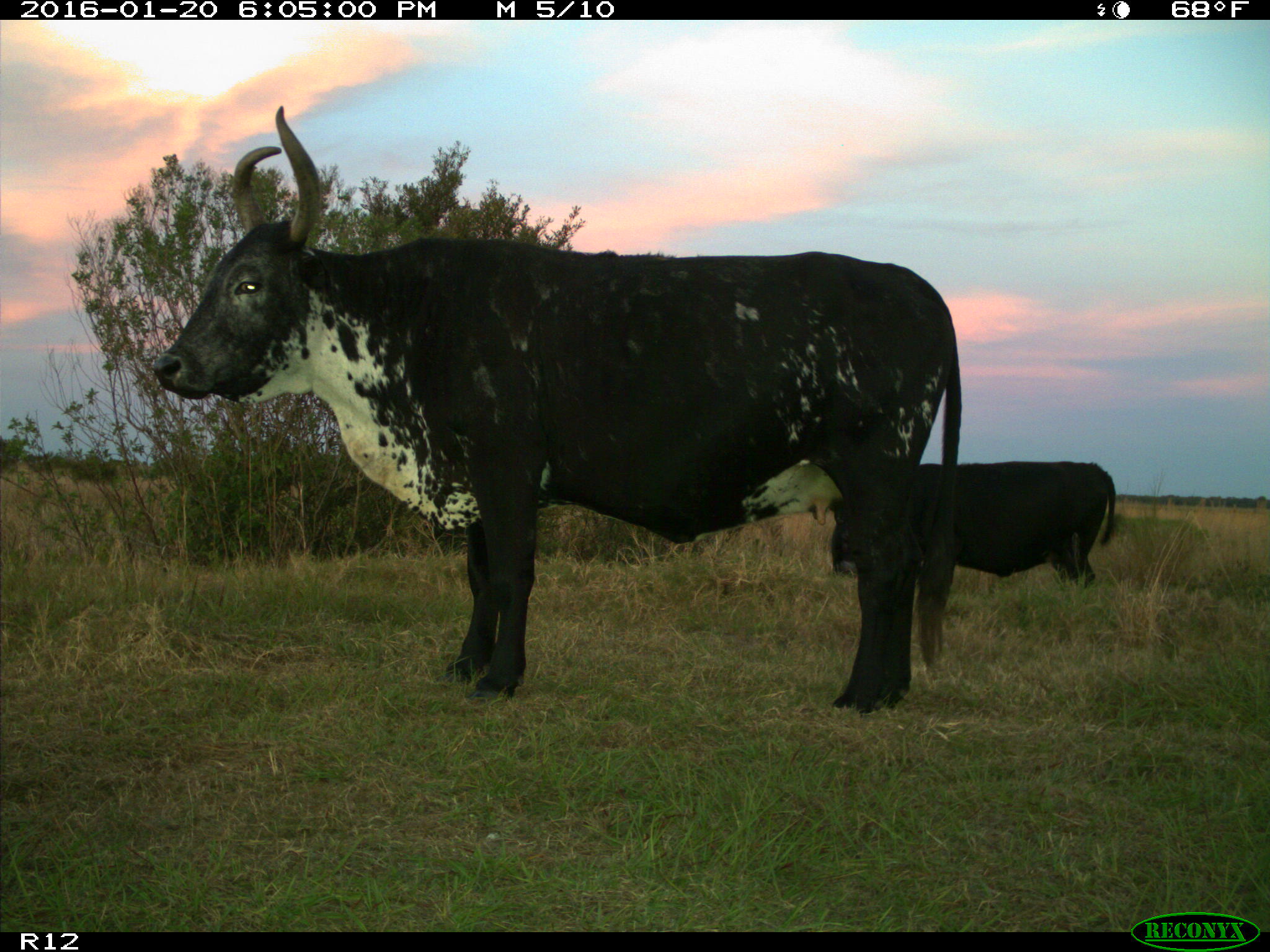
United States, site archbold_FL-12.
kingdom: Animalia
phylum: Chordata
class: Mammalia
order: Artiodactyla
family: Bovidae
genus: Bos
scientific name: Bos taurus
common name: domestic cow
Bos taurus (domestic cow).